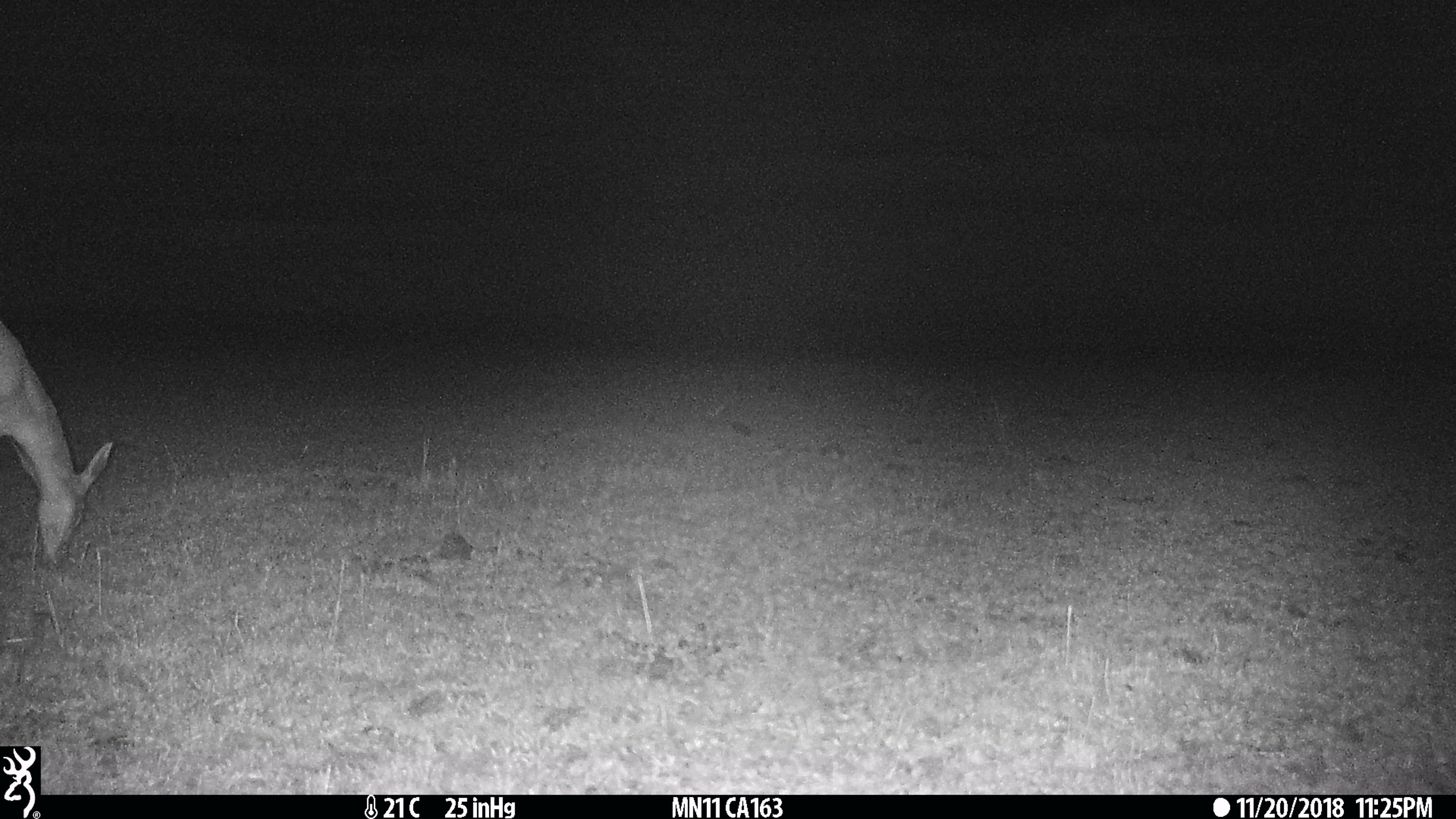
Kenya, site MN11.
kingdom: Animalia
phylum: Chordata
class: Mammalia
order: Artiodactyla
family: Bovidae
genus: Eudorcas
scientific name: Eudorcas thomsonii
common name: thomon's gazelle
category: gazelle thomsons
Gazelle thomsons (thomon's gazelle) (Eudorcas thomsonii).